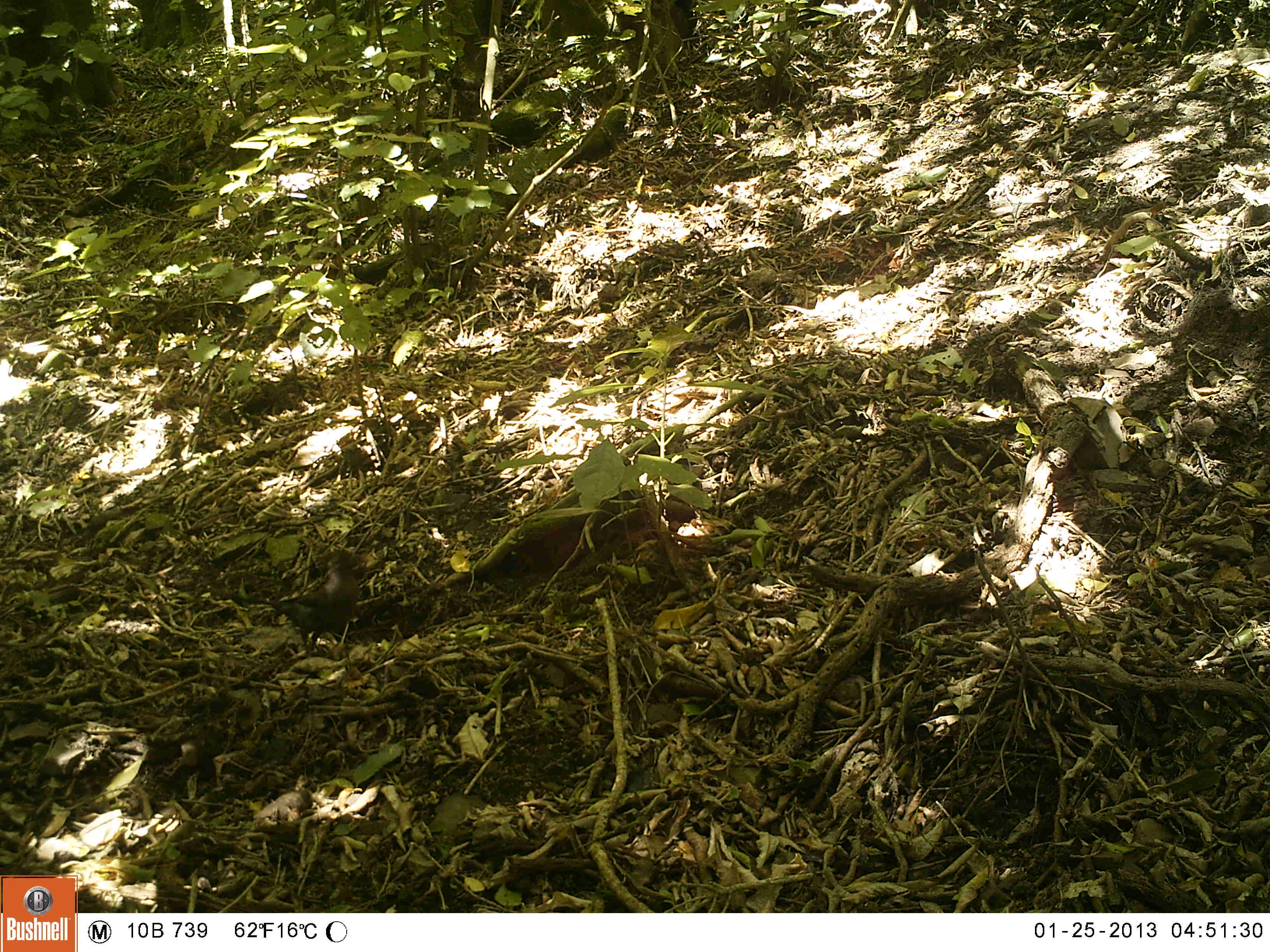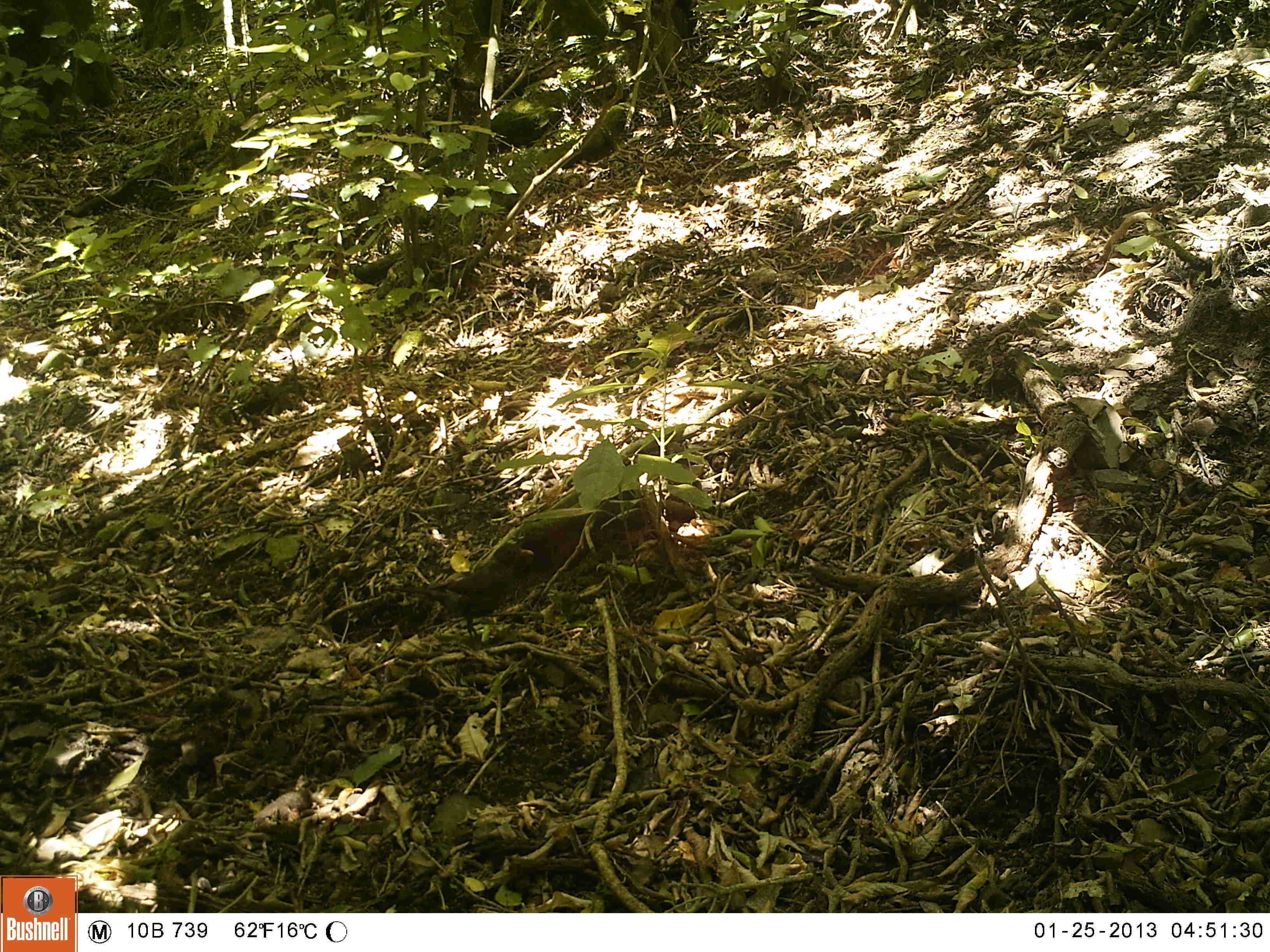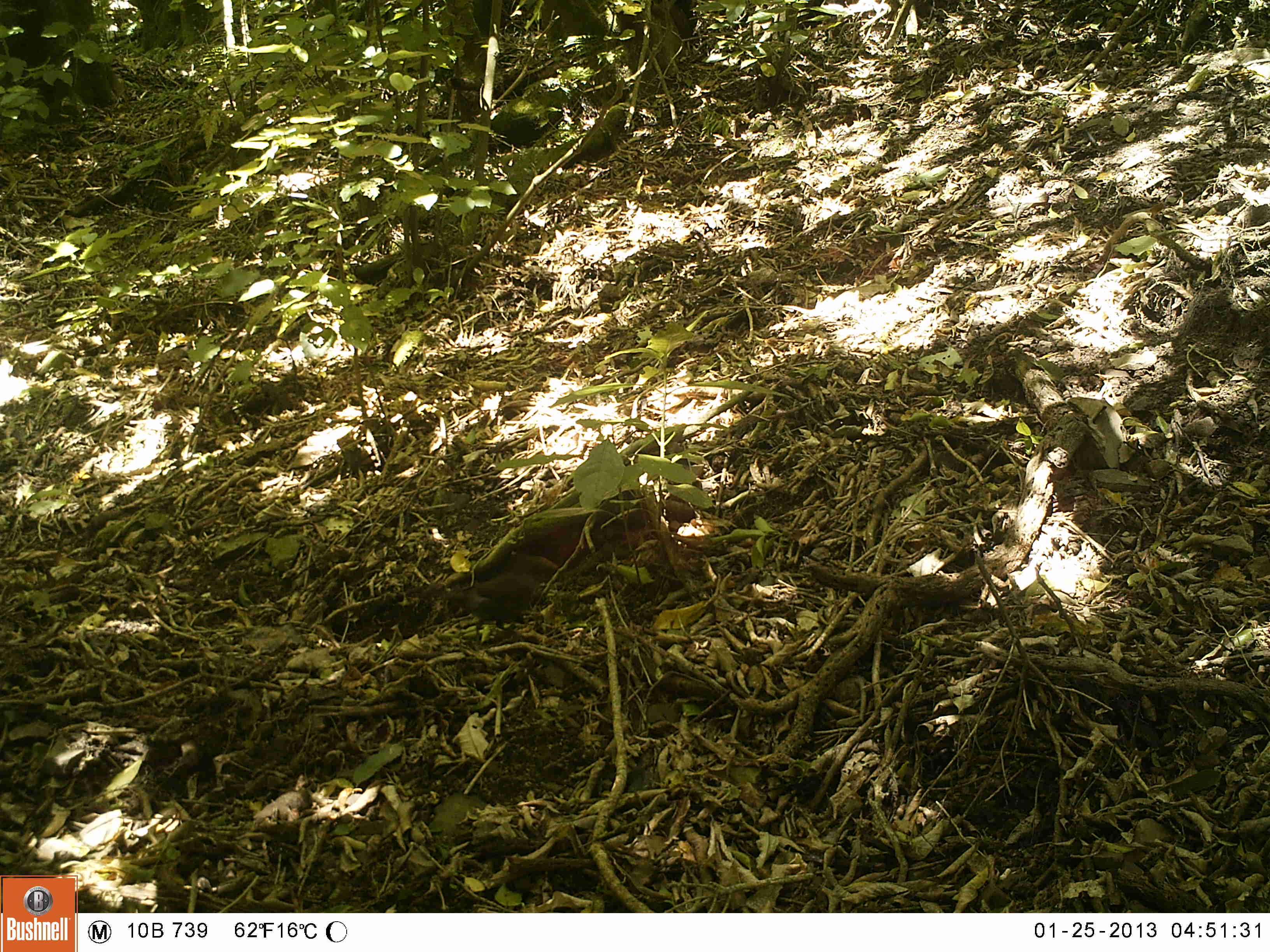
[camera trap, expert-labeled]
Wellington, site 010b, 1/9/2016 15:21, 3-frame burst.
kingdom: Animalia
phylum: Chordata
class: Aves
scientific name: Aves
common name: bird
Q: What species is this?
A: Bird (Aves).